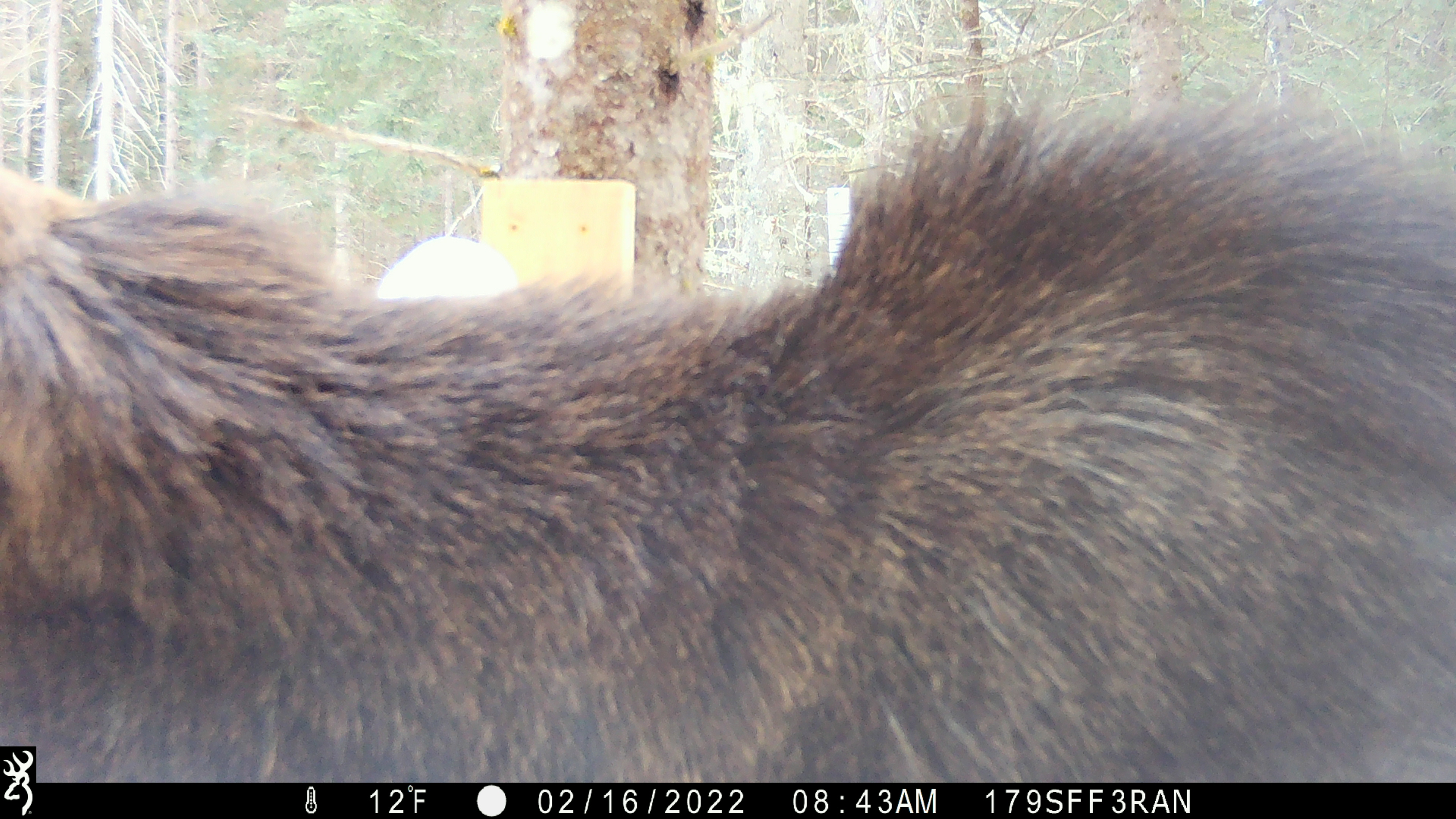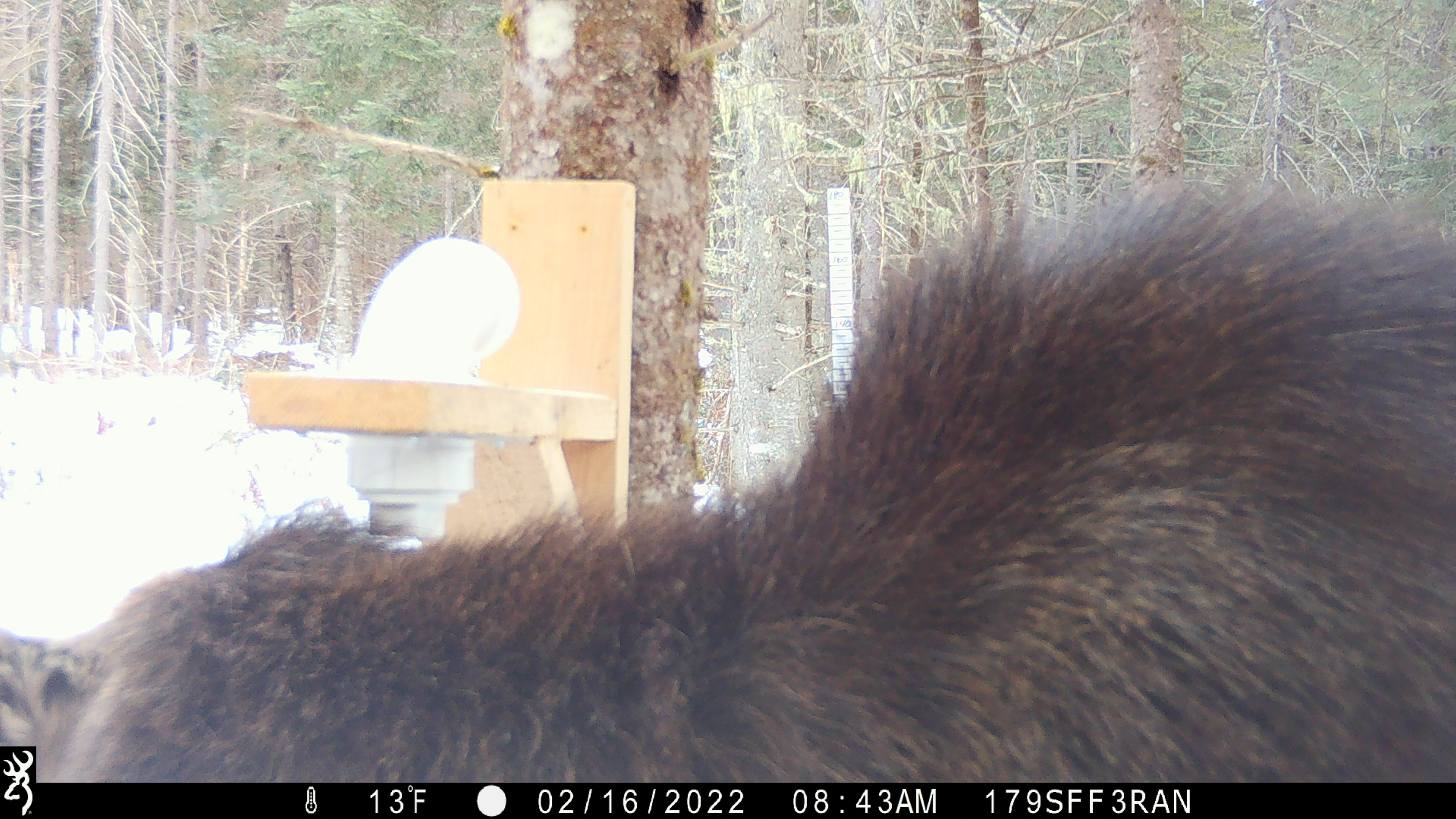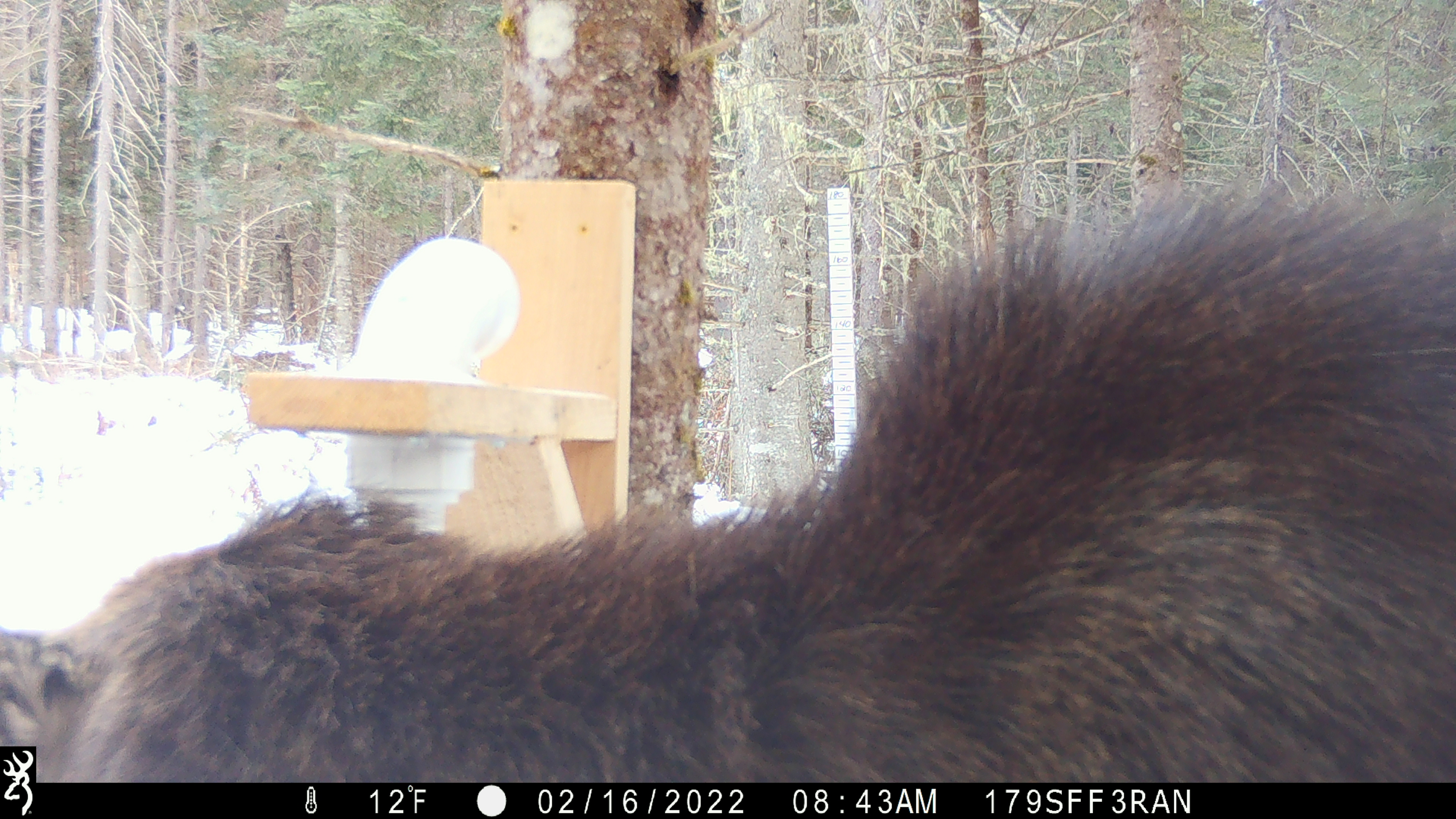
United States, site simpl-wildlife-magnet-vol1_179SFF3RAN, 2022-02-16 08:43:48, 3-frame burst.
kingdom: Animalia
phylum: Chordata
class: Mammalia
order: Artiodactyla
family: Cervidae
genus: Alces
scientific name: Alces alces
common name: moose